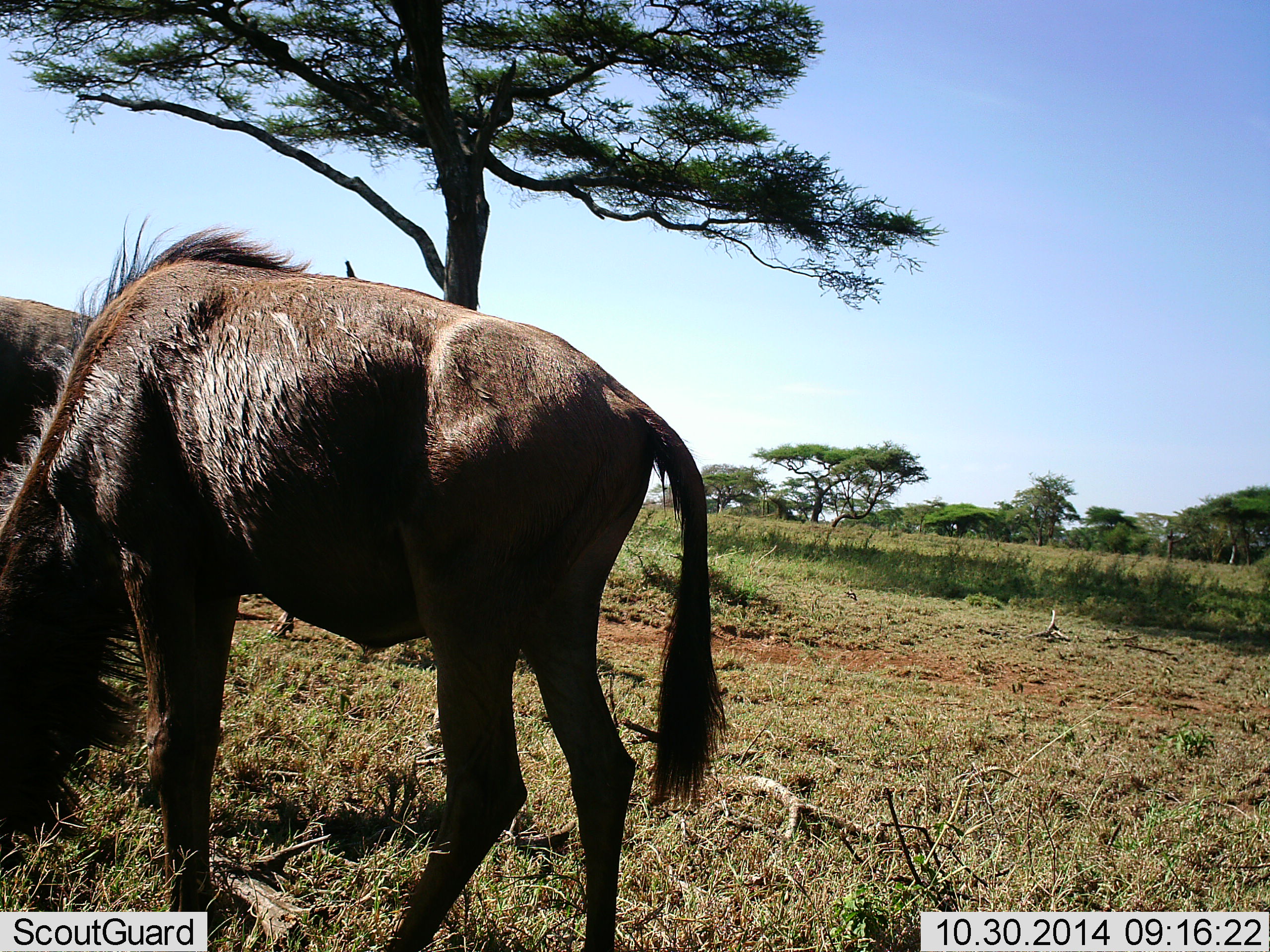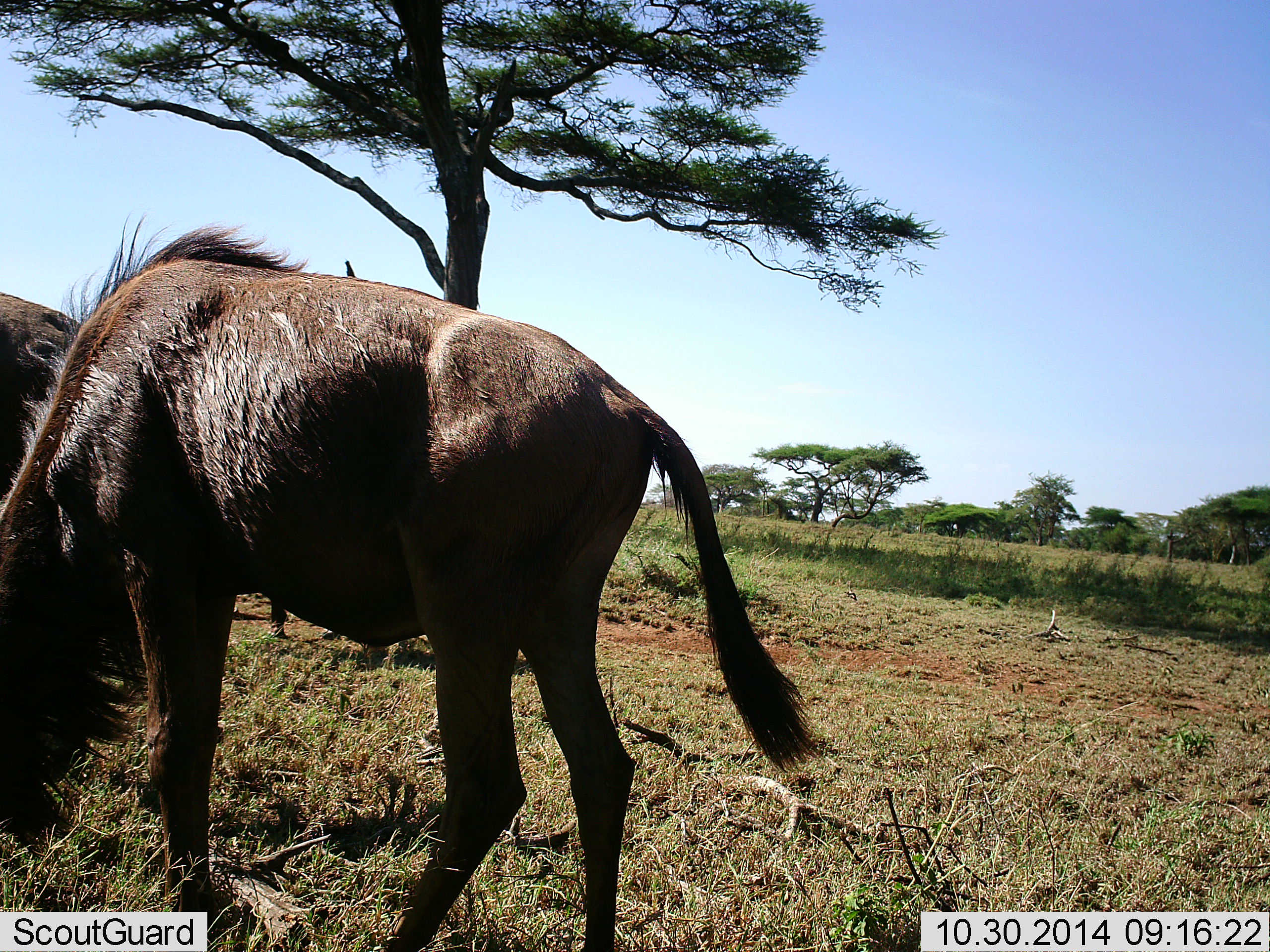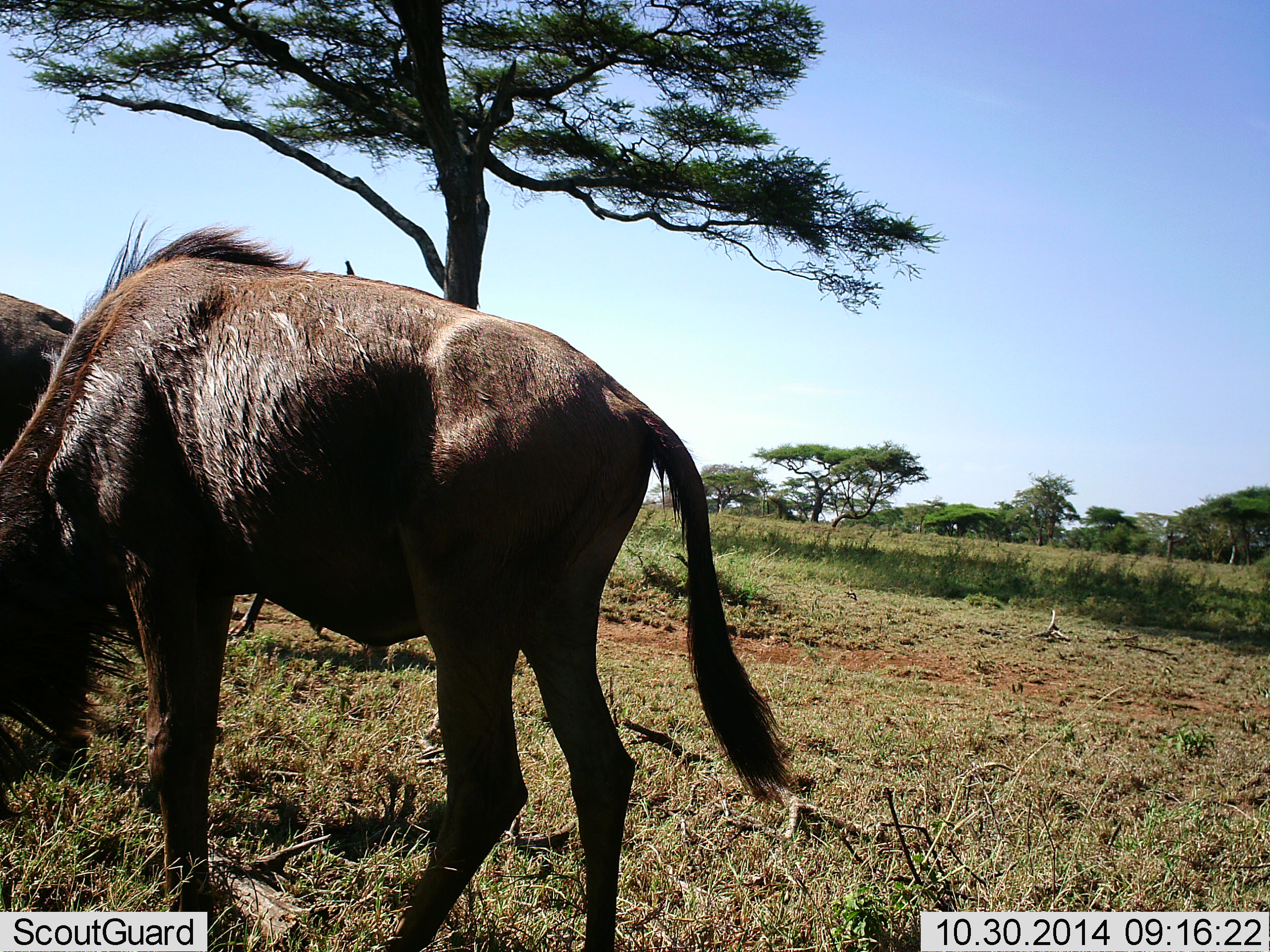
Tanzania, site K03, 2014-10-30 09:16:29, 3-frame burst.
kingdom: Animalia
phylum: Chordata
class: Mammalia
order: Artiodactyla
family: Bovidae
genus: Connochaetes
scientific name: Connochaetes taurinus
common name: blue wildebeest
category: wildebeest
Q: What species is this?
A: Wildebeest (blue wildebeest) (Connochaetes taurinus).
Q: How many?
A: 2.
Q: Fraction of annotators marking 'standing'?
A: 30%.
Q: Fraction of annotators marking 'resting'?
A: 0%.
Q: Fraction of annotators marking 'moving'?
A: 10%.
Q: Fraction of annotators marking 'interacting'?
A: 0%.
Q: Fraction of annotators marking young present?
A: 10%.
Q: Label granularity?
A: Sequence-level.